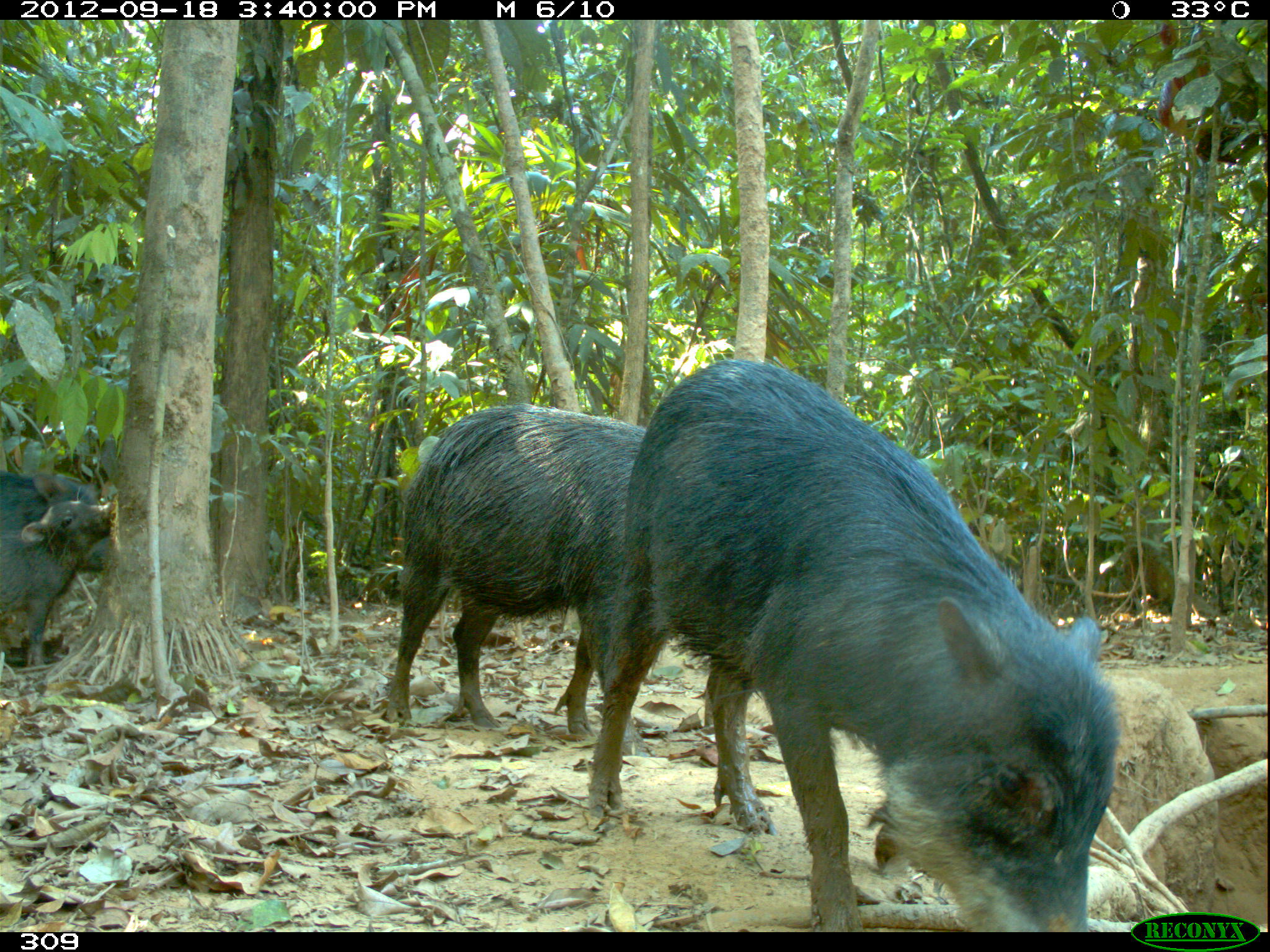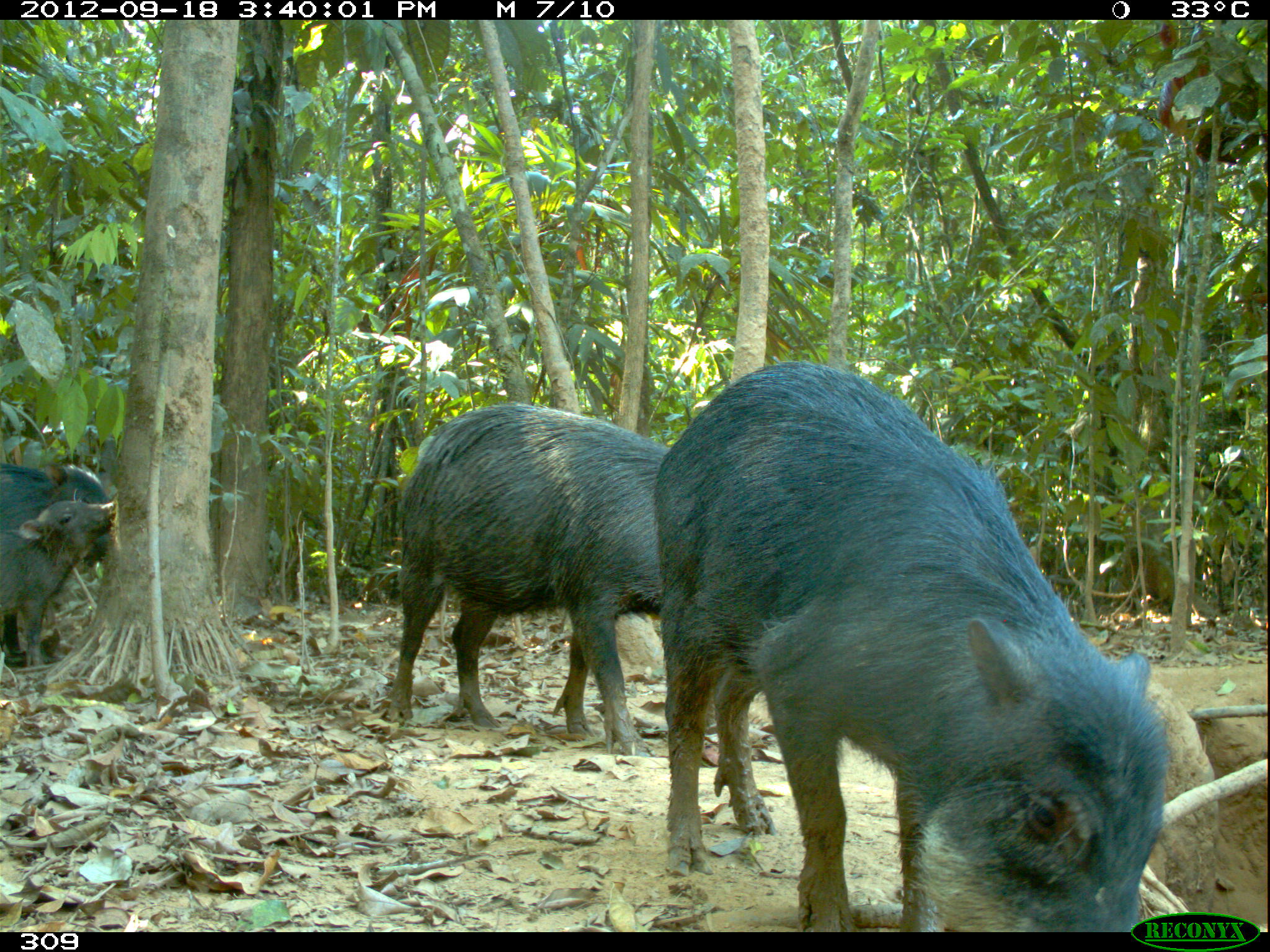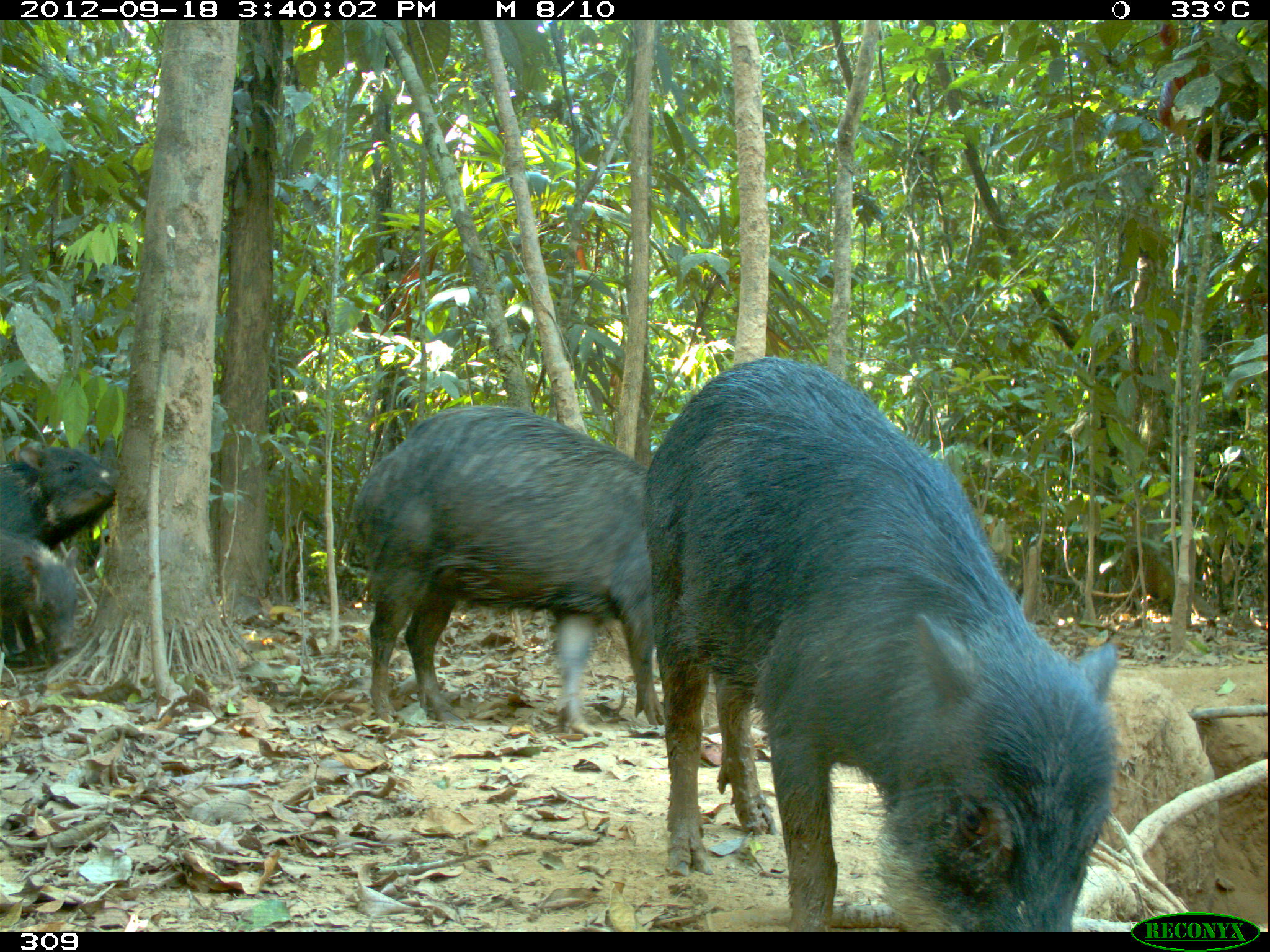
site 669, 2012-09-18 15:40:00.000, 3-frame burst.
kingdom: Animalia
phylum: Chordata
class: Mammalia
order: Artiodactyla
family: Tayassuidae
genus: Tayassu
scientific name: Tayassu pecari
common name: white-lipped peccary